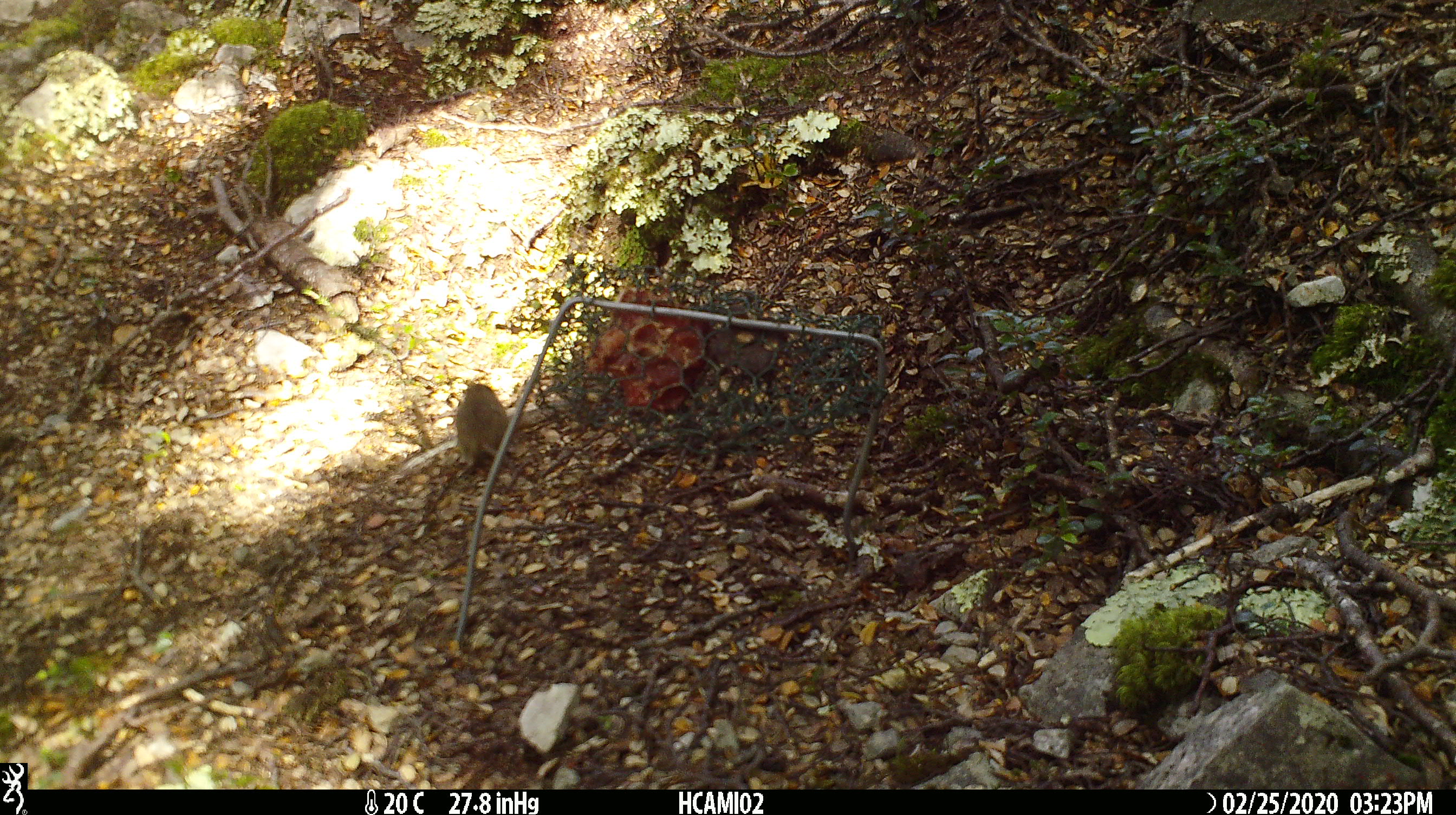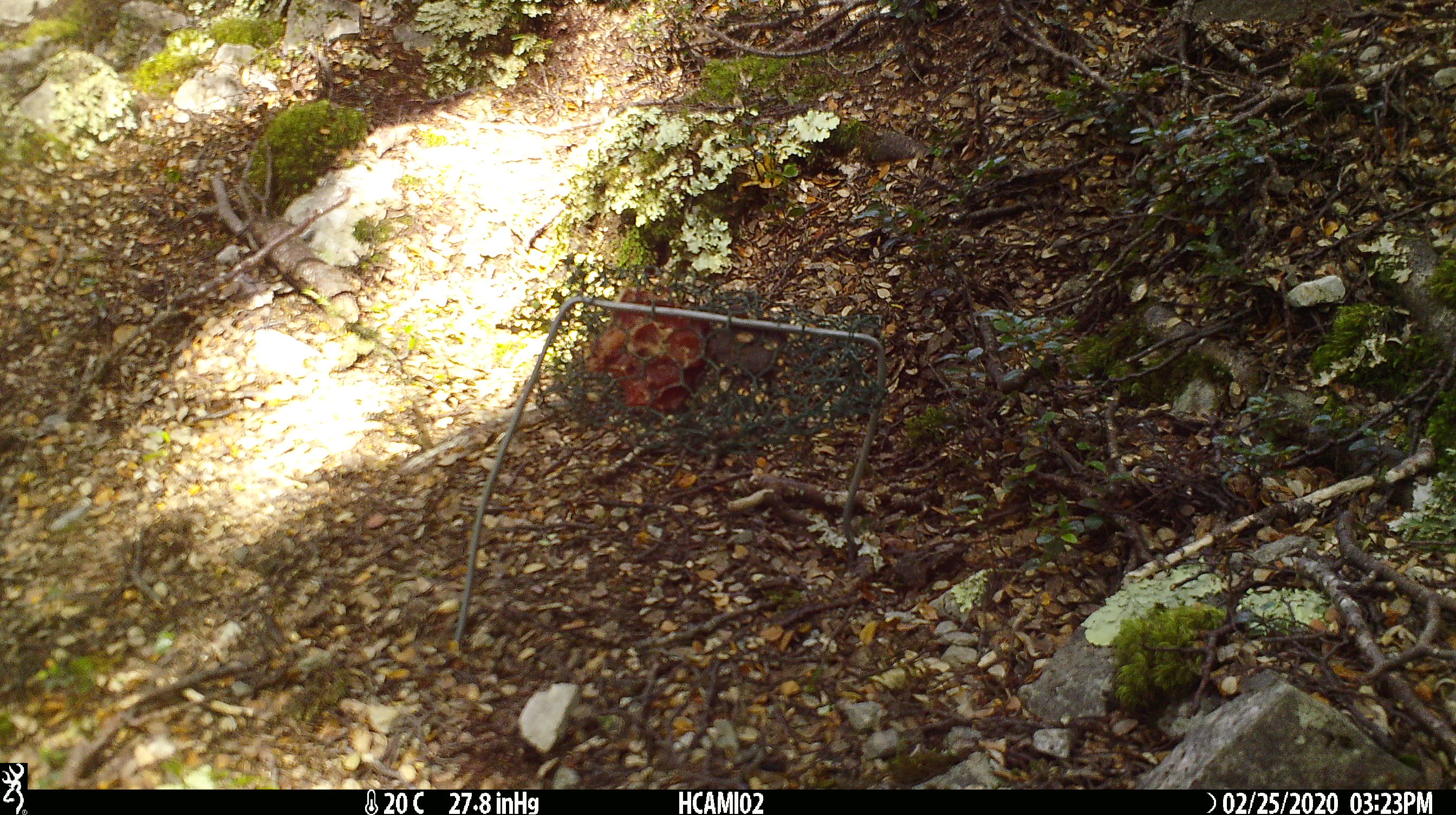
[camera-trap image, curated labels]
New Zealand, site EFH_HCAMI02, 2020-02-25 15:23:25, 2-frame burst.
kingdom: Animalia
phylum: Chordata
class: Mammalia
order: Rodentia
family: Muridae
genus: Mus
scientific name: Mus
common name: mouse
Mouse (Mus).